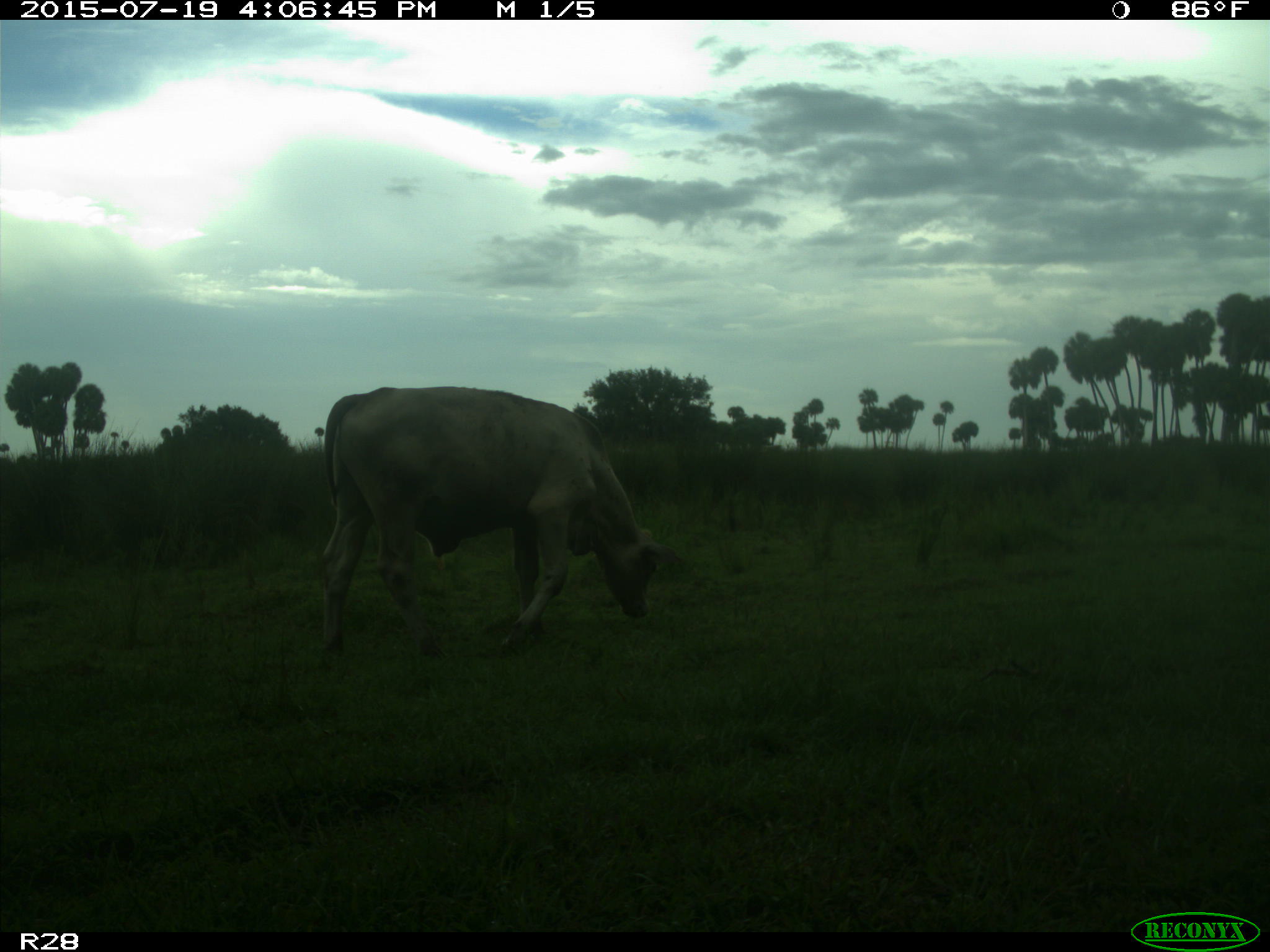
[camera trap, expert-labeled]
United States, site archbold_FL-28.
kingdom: Animalia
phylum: Chordata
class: Mammalia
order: Artiodactyla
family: Bovidae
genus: Bos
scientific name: Bos taurus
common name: domestic cow